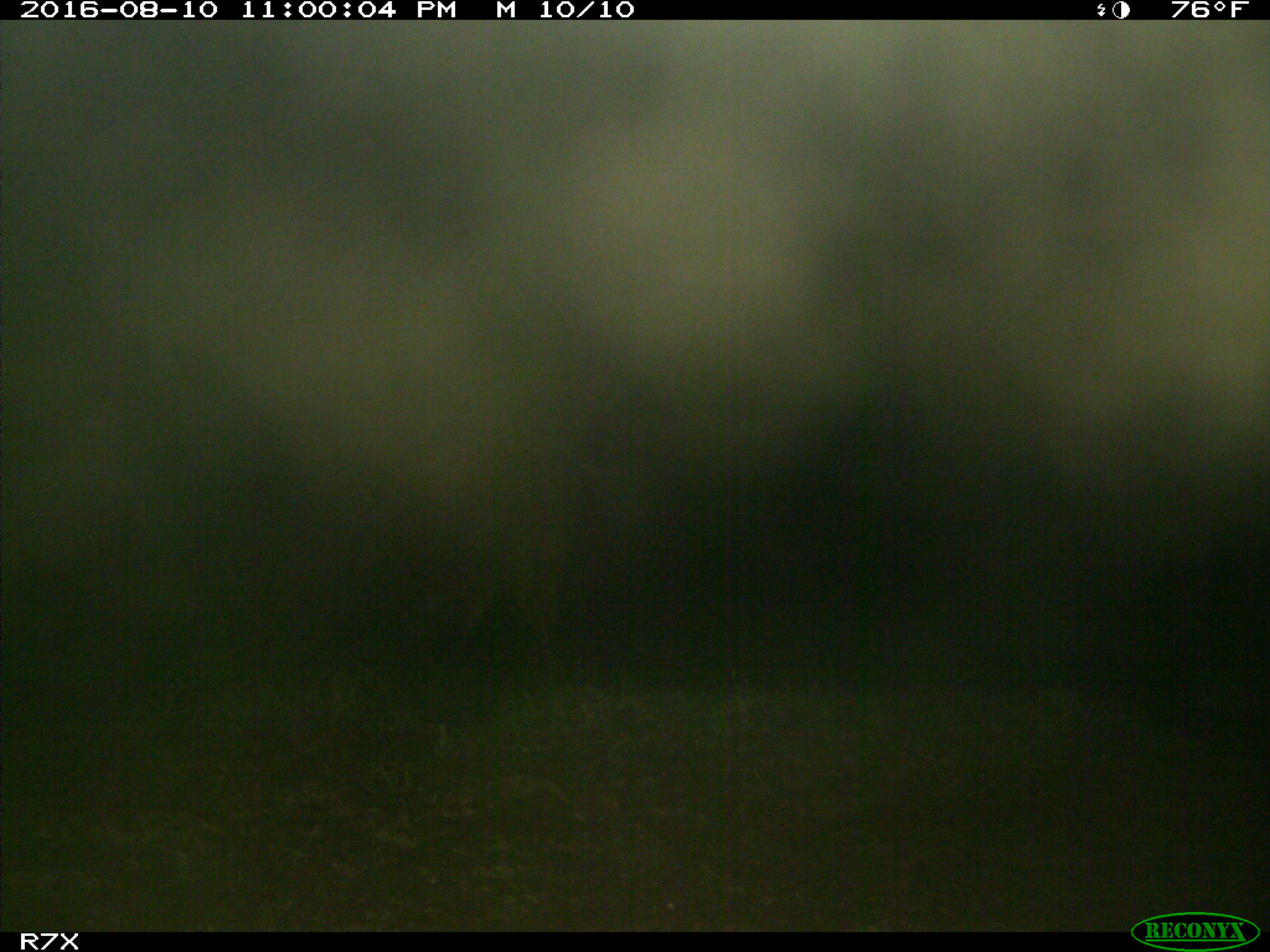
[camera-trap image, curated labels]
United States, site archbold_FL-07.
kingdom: Animalia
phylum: Chordata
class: Mammalia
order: Artiodactyla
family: Bovidae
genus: Bos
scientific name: Bos taurus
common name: domestic cow